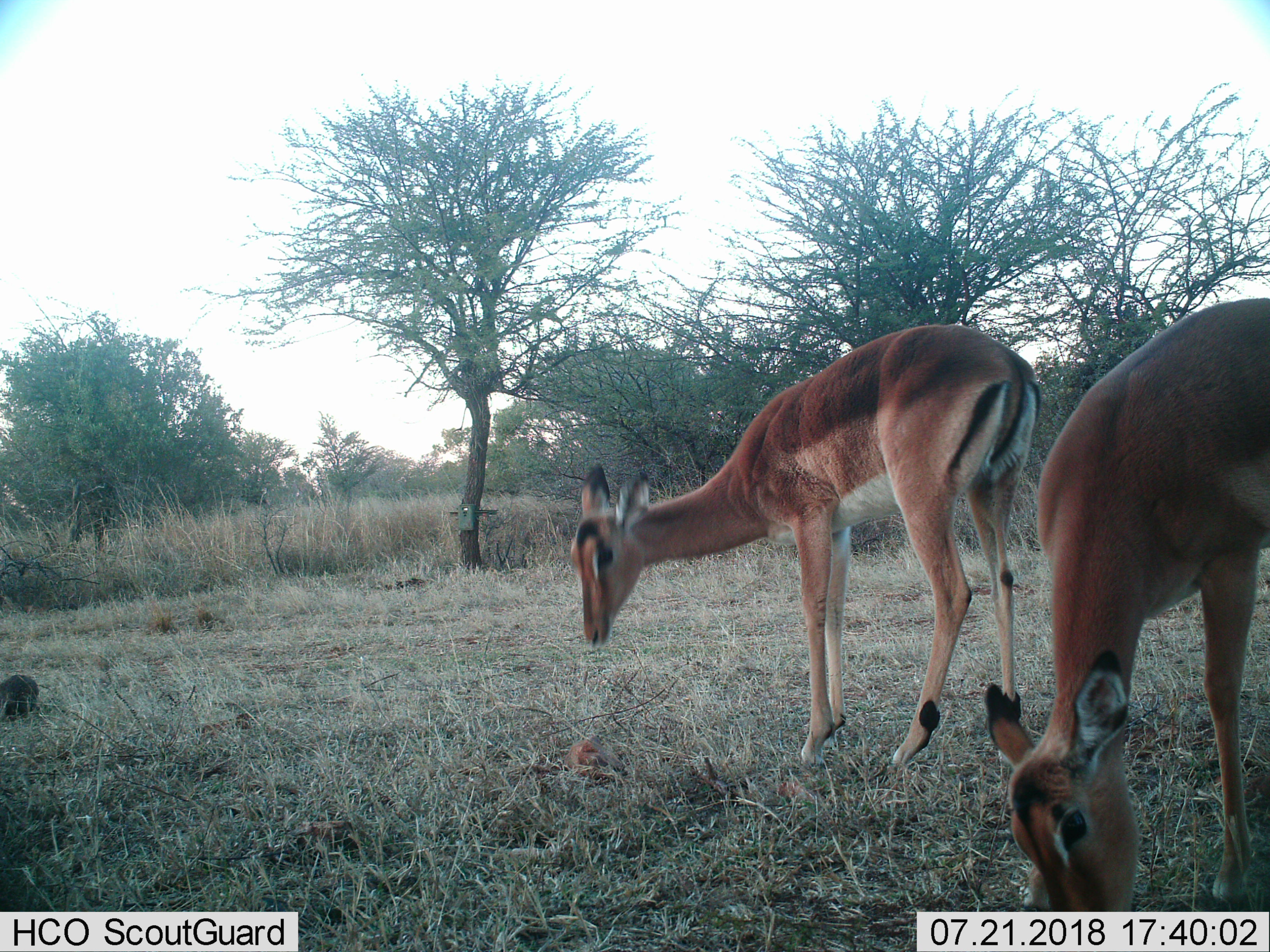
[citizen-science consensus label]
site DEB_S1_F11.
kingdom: Animalia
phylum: Chordata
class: Mammalia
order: Artiodactyla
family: Bovidae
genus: Aepyceros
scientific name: Aepyceros melampus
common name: impala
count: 2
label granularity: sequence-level